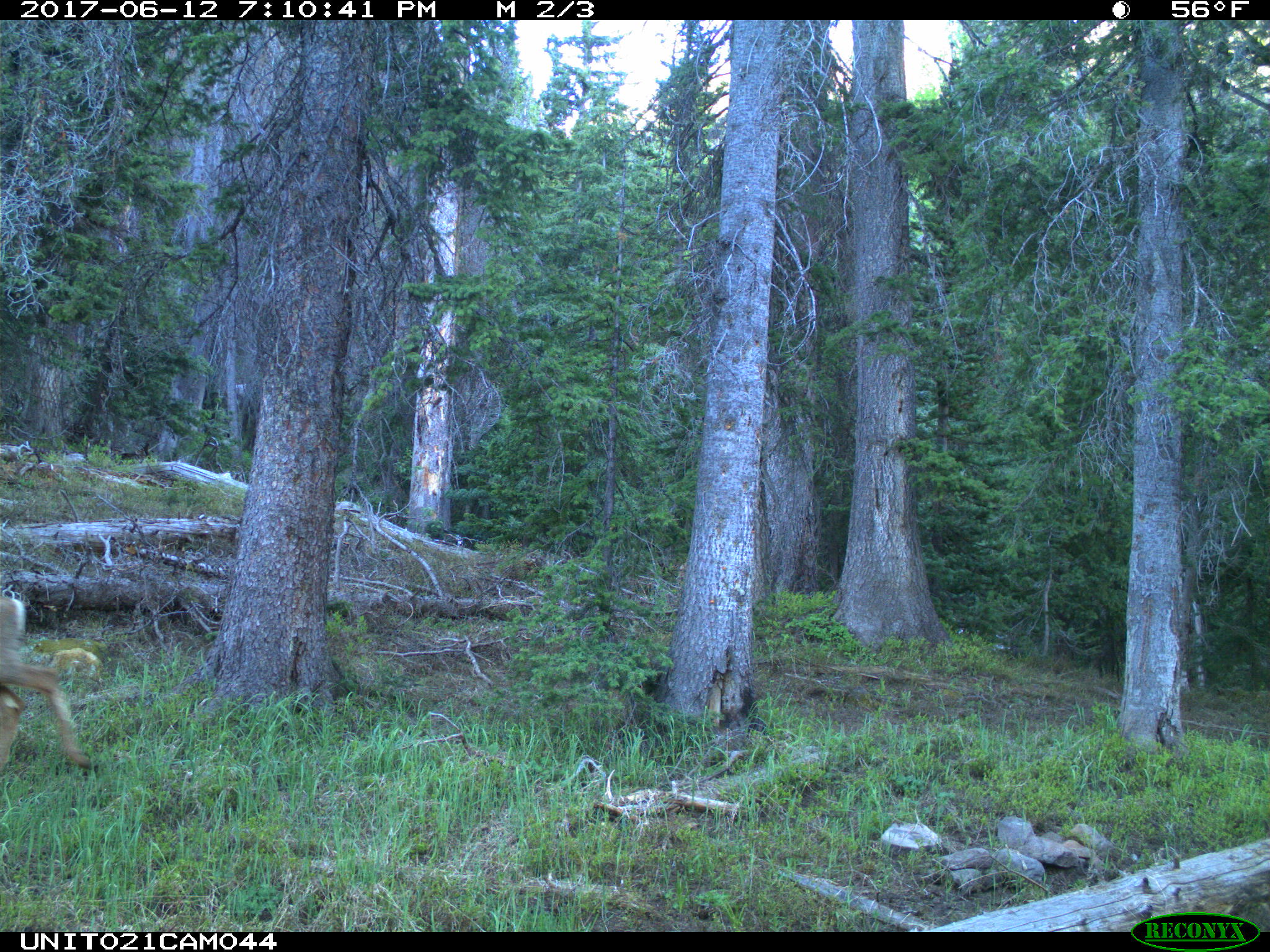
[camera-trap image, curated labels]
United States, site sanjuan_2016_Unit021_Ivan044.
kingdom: Animalia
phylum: Chordata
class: Mammalia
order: Artiodactyla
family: Cervidae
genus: Odocoileus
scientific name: Odocoileus hemionus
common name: mule deer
Odocoileus hemionus (mule deer).